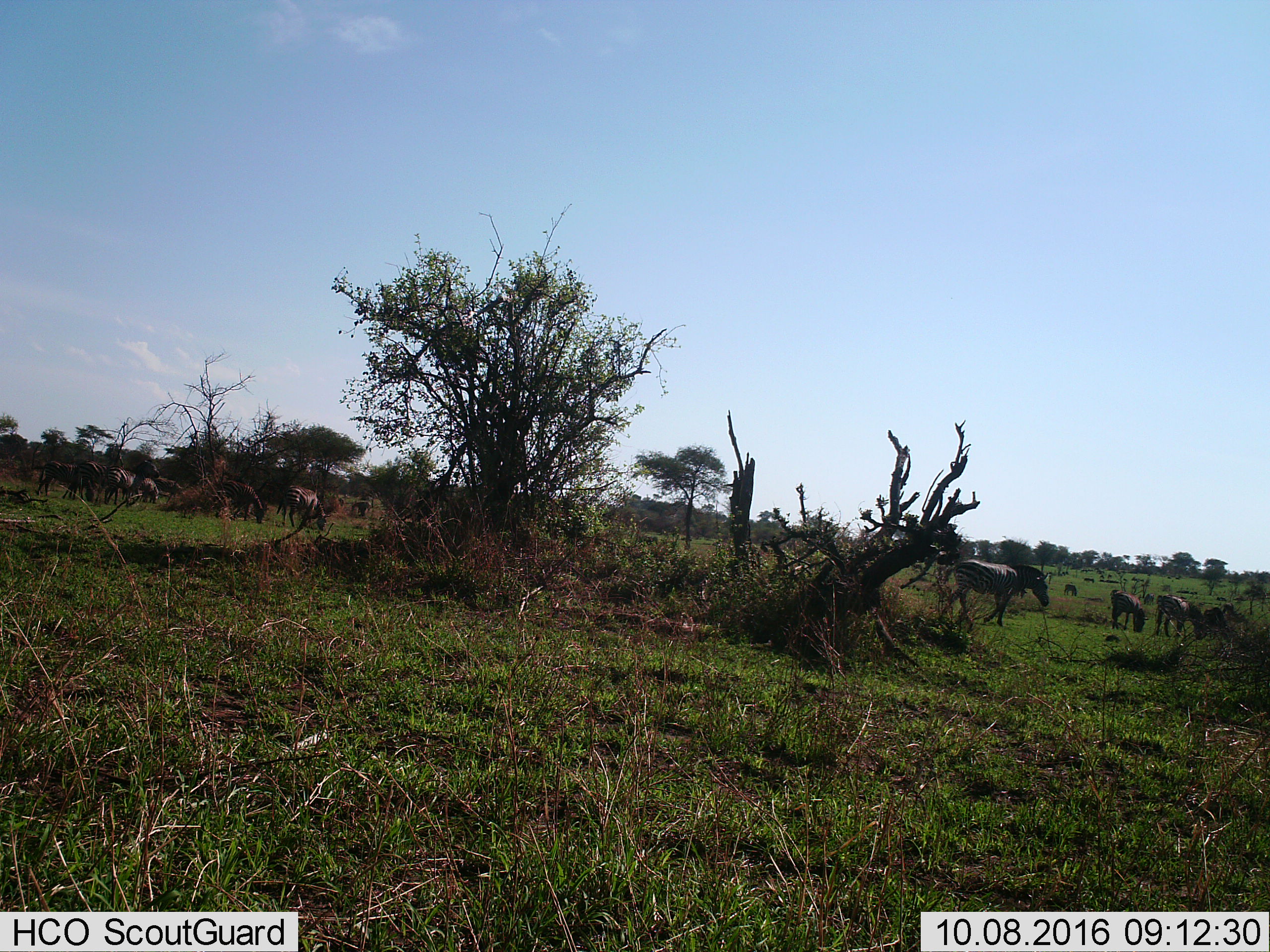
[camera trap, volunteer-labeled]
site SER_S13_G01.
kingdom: Animalia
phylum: Chordata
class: Mammalia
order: Perissodactyla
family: Equidae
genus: Equus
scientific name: Equus quagga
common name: plains zebra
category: zebraplains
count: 11-50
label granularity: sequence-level